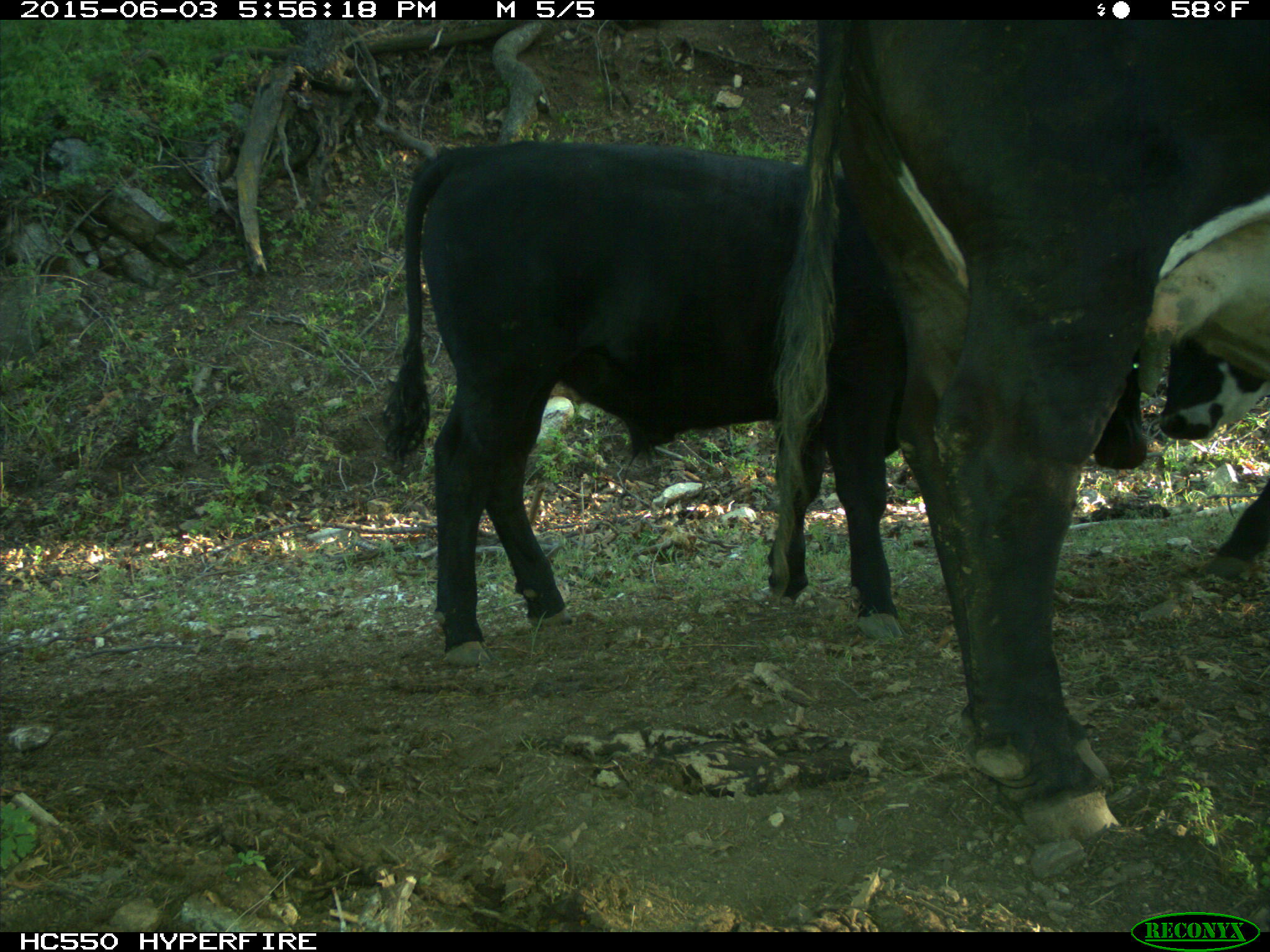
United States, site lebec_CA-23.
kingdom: Animalia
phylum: Chordata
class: Mammalia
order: Artiodactyla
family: Bovidae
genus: Bos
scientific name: Bos taurus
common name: domestic cow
Bos taurus (domestic cow).